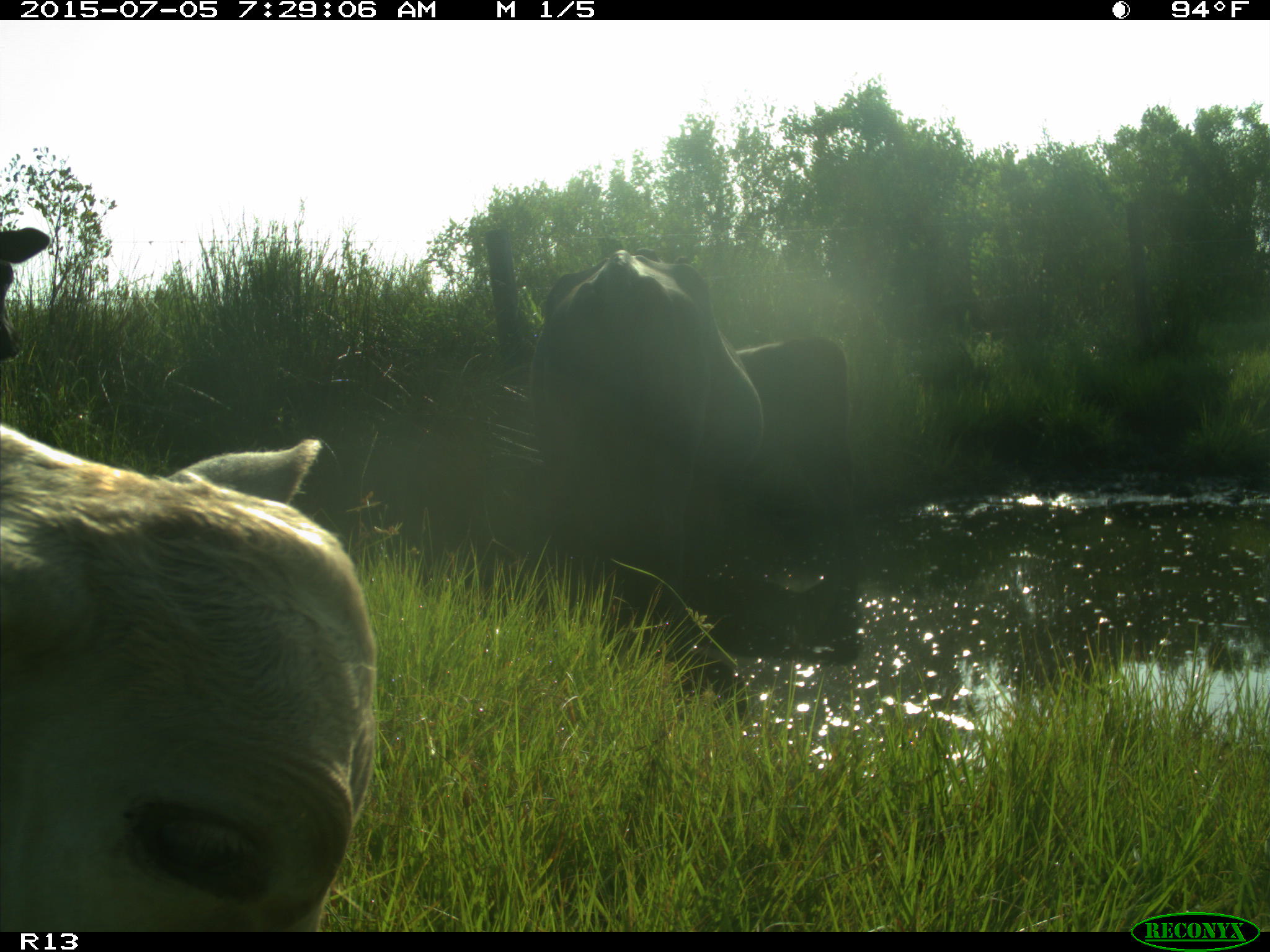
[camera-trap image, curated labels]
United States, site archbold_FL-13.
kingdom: Animalia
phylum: Chordata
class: Mammalia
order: Artiodactyla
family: Bovidae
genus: Bos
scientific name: Bos taurus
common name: domestic cow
Bos taurus (domestic cow).